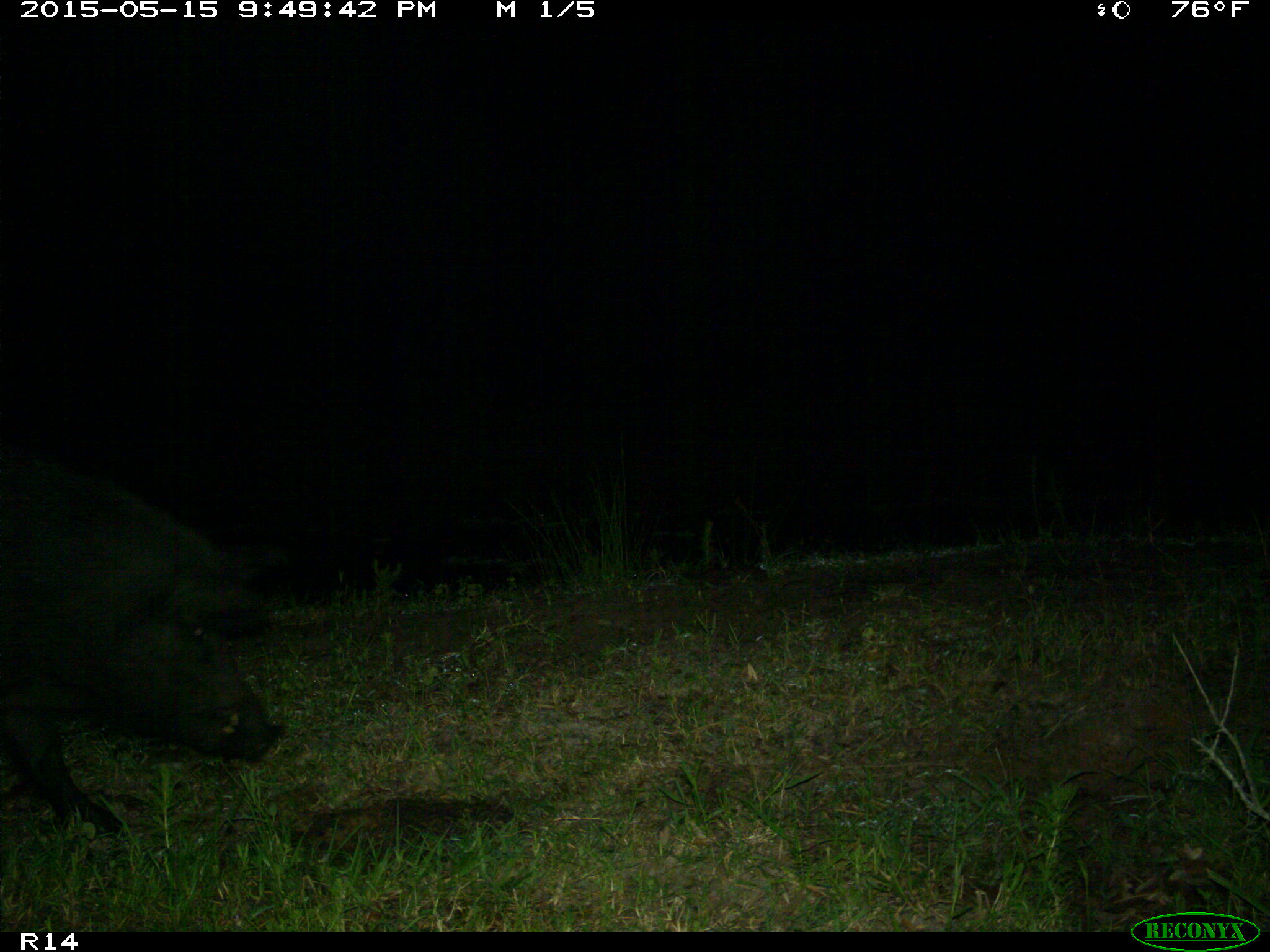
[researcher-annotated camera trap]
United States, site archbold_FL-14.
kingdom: Animalia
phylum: Chordata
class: Mammalia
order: Artiodactyla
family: Suidae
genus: Sus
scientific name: Sus scrofa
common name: wild boar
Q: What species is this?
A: Sus scrofa (wild boar).